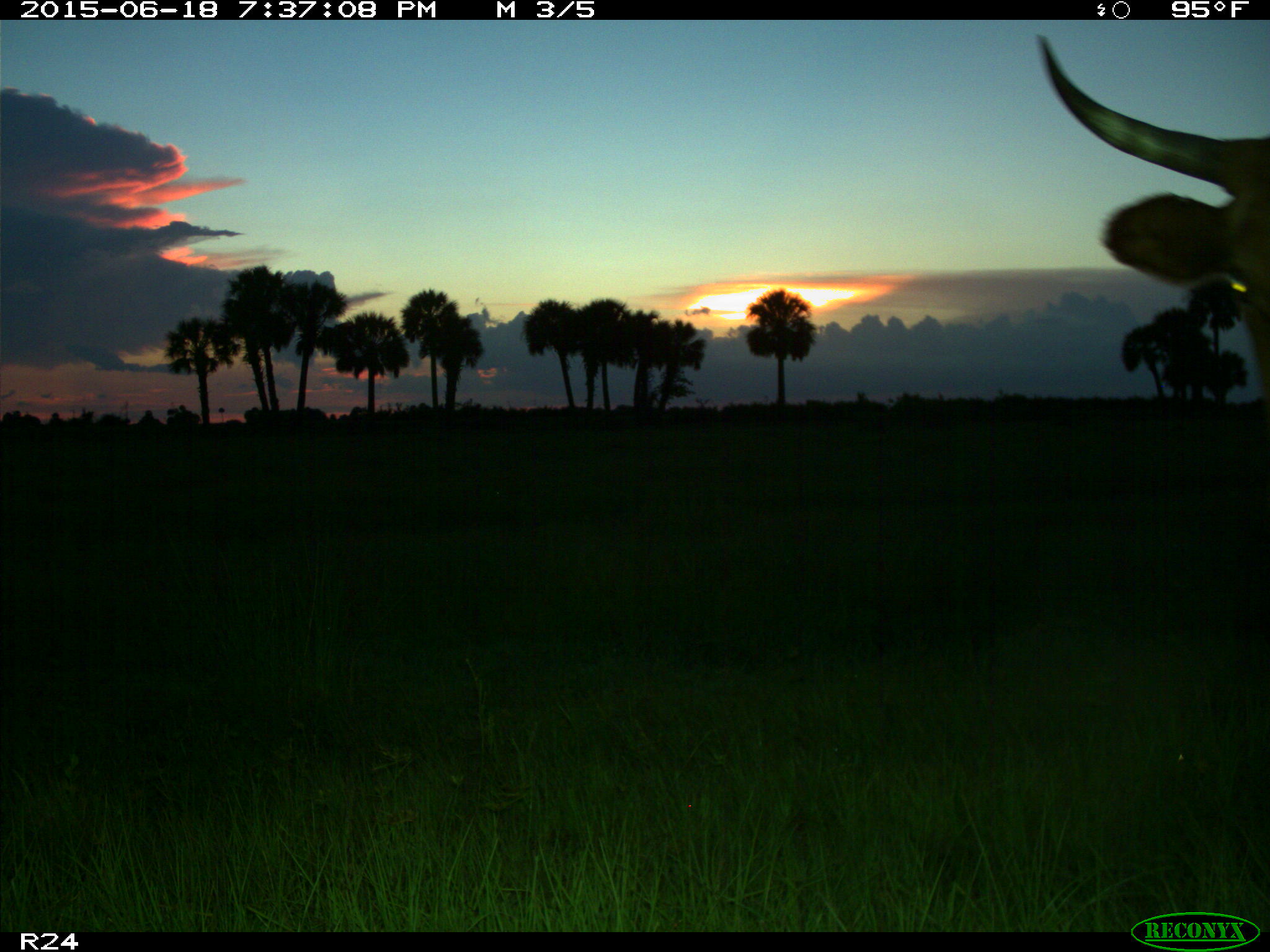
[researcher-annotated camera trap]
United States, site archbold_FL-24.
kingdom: Animalia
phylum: Chordata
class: Mammalia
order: Artiodactyla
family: Bovidae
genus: Bos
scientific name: Bos taurus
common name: domestic cow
Bos taurus (domestic cow).